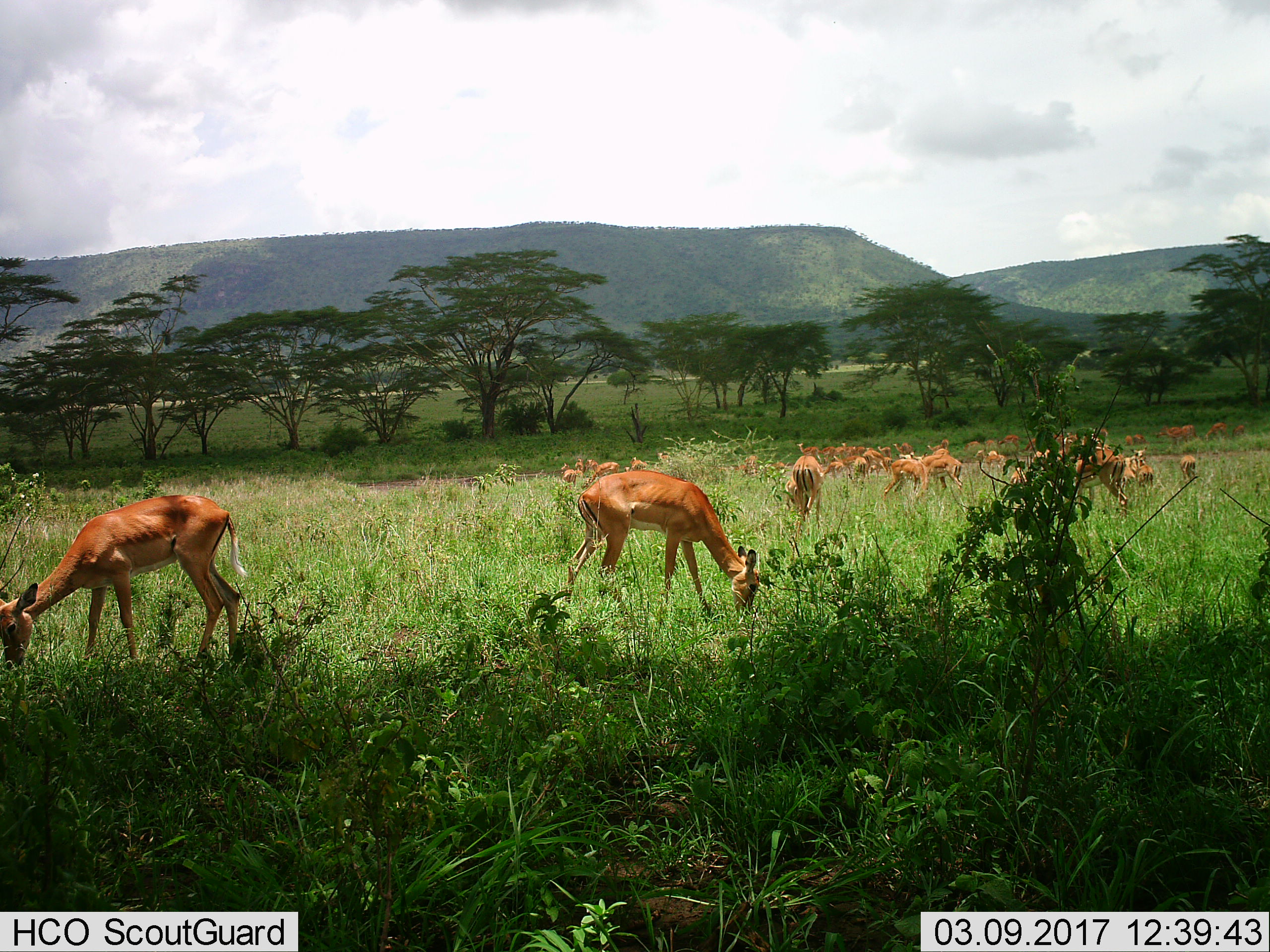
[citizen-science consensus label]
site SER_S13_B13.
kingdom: Animalia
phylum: Chordata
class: Mammalia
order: Artiodactyla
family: Bovidae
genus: Aepyceros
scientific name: Aepyceros melampus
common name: impala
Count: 11-50.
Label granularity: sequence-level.